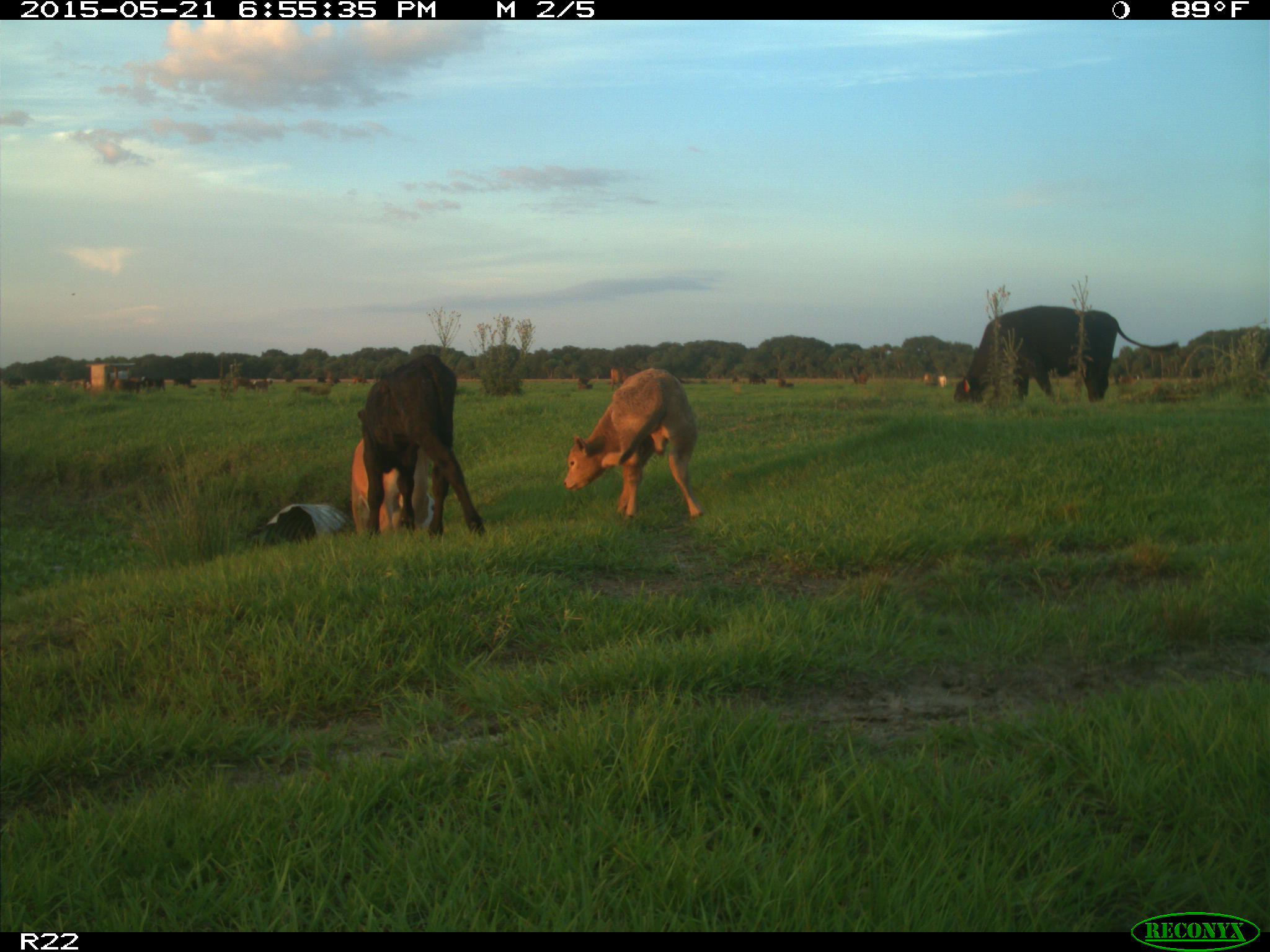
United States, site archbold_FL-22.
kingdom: Animalia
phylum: Chordata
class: Mammalia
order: Artiodactyla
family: Bovidae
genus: Bos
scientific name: Bos taurus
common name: domestic cow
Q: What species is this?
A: Bos taurus (domestic cow).